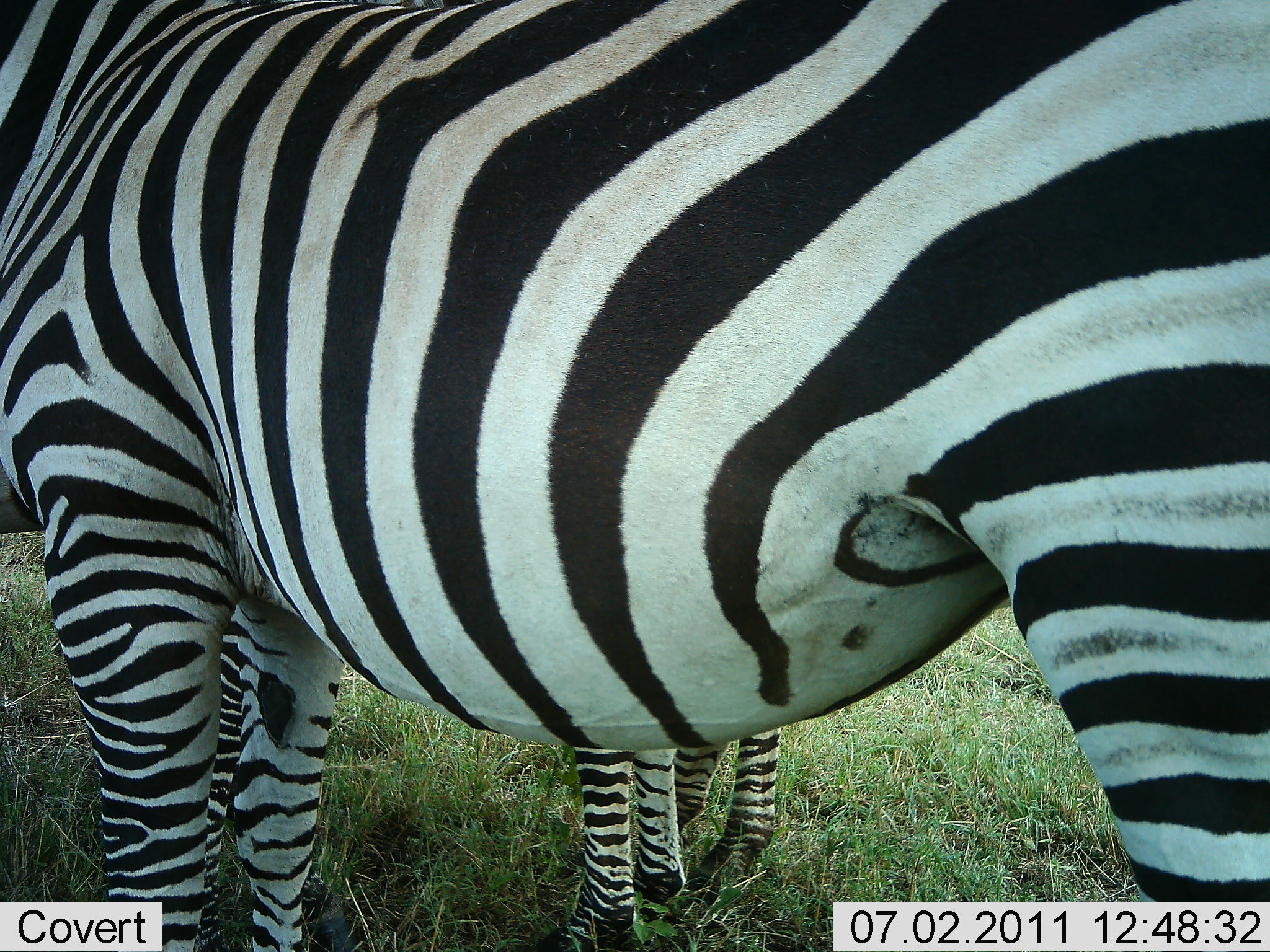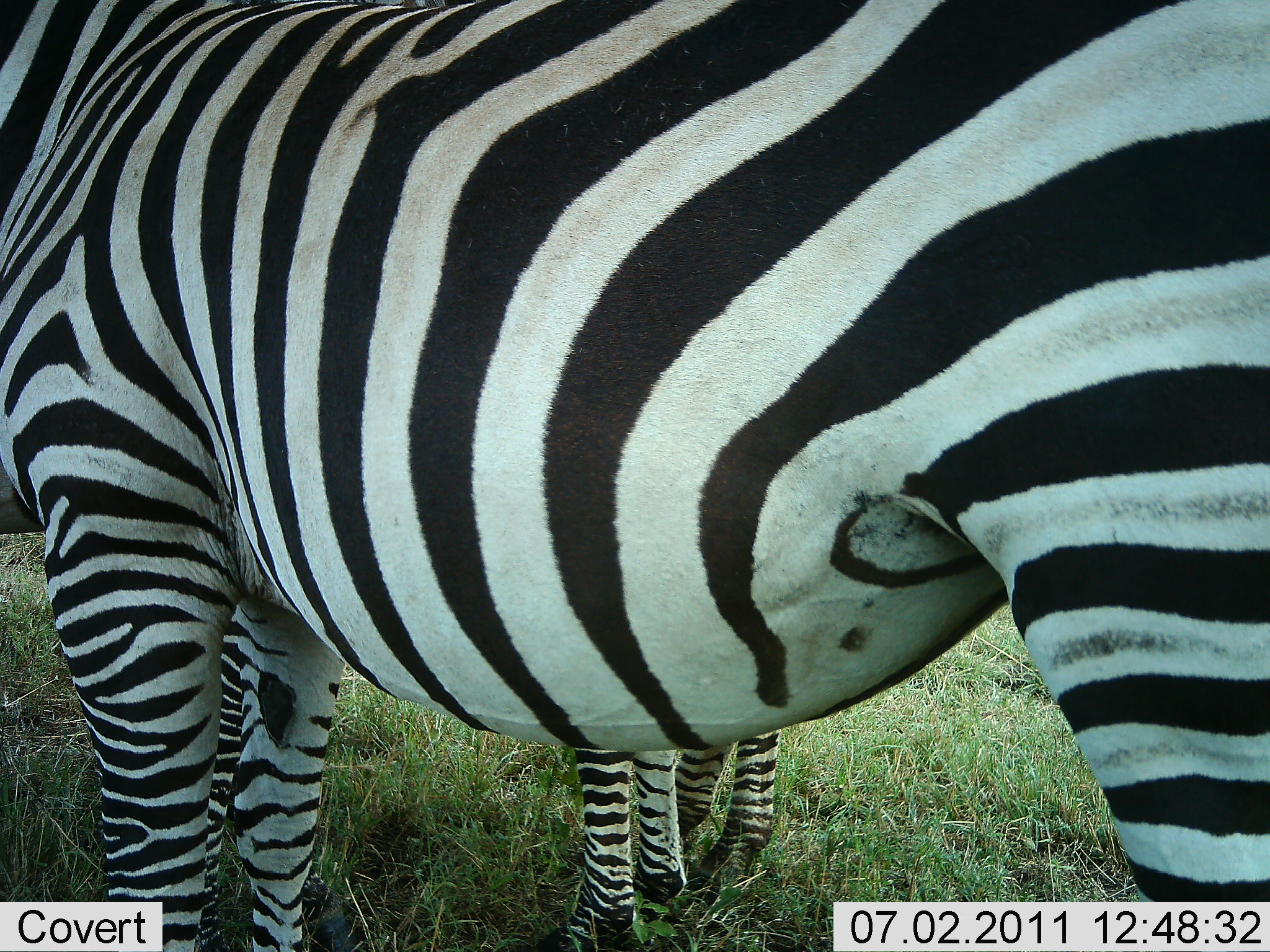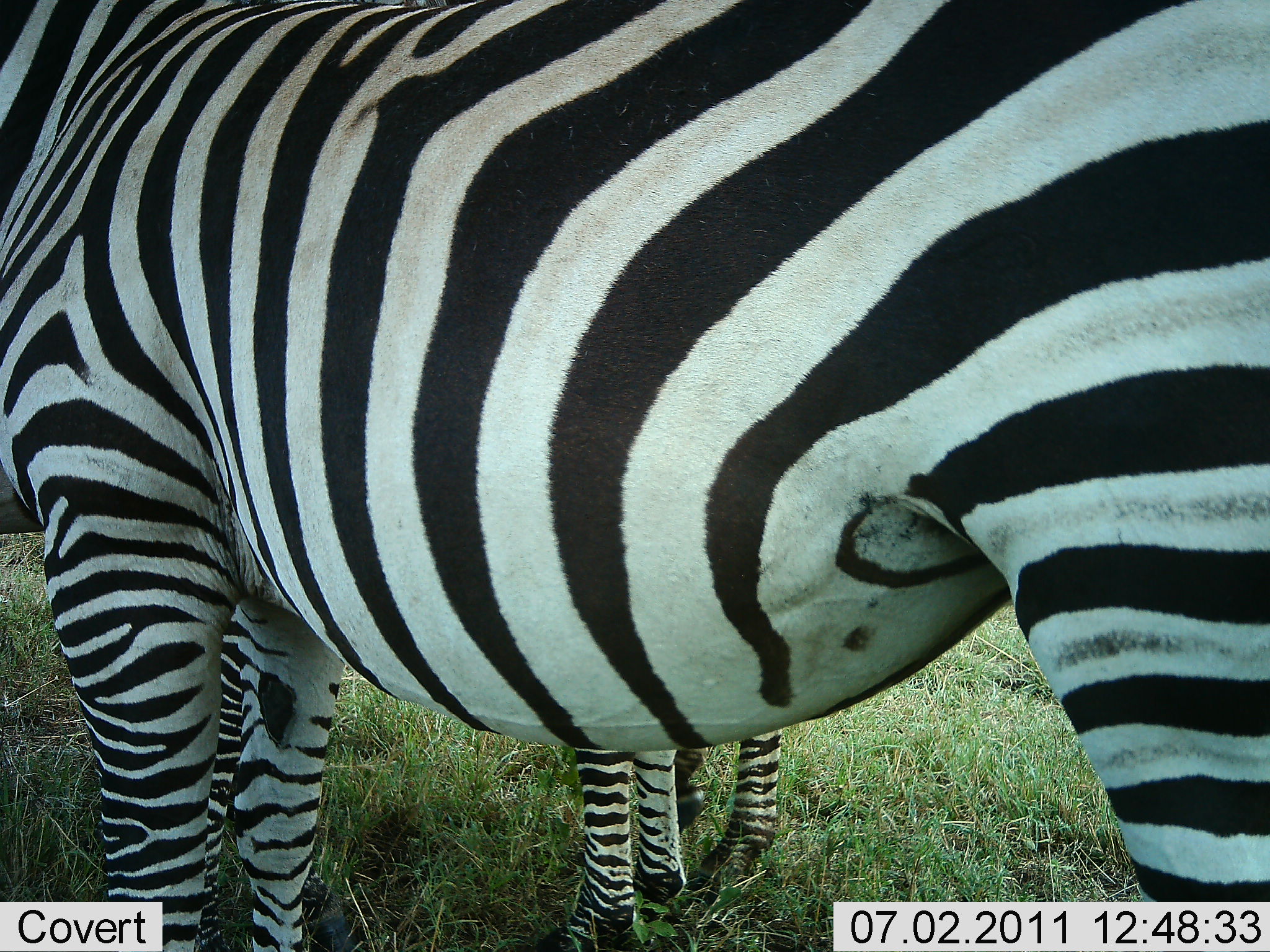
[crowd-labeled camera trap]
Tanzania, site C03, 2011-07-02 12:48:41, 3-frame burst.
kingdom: Animalia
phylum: Chordata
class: Mammalia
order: Perissodactyla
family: Equidae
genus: Equus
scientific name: Equus quagga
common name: plains zebra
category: zebra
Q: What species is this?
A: Zebra (plains zebra) (Equus quagga).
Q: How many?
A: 3.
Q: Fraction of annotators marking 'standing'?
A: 91%.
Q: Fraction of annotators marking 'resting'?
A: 0%.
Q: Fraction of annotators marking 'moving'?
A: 0%.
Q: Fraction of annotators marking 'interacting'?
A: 9%.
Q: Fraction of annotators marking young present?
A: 27%.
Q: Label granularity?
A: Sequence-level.